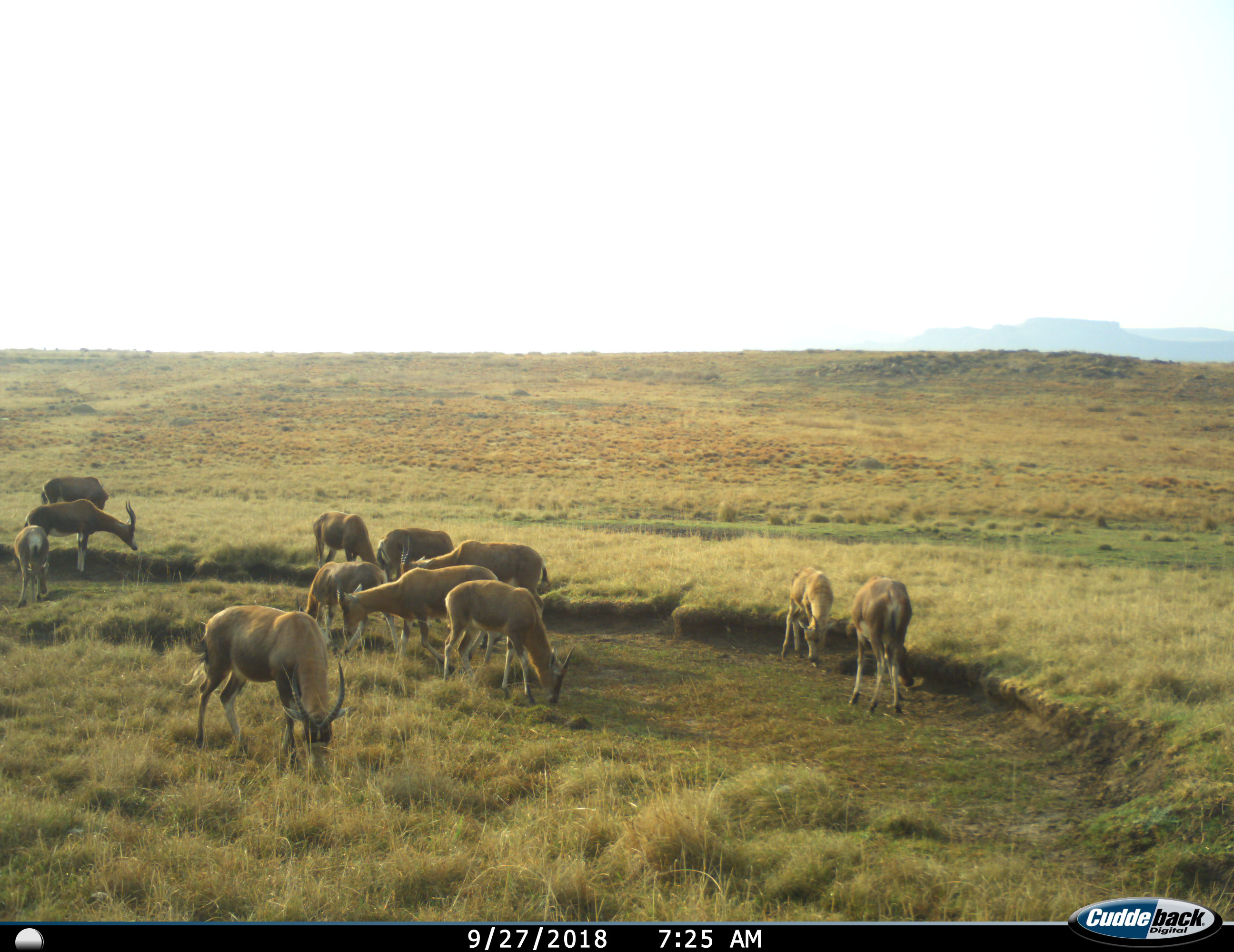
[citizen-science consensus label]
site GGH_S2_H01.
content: unidentified animal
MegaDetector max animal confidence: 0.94